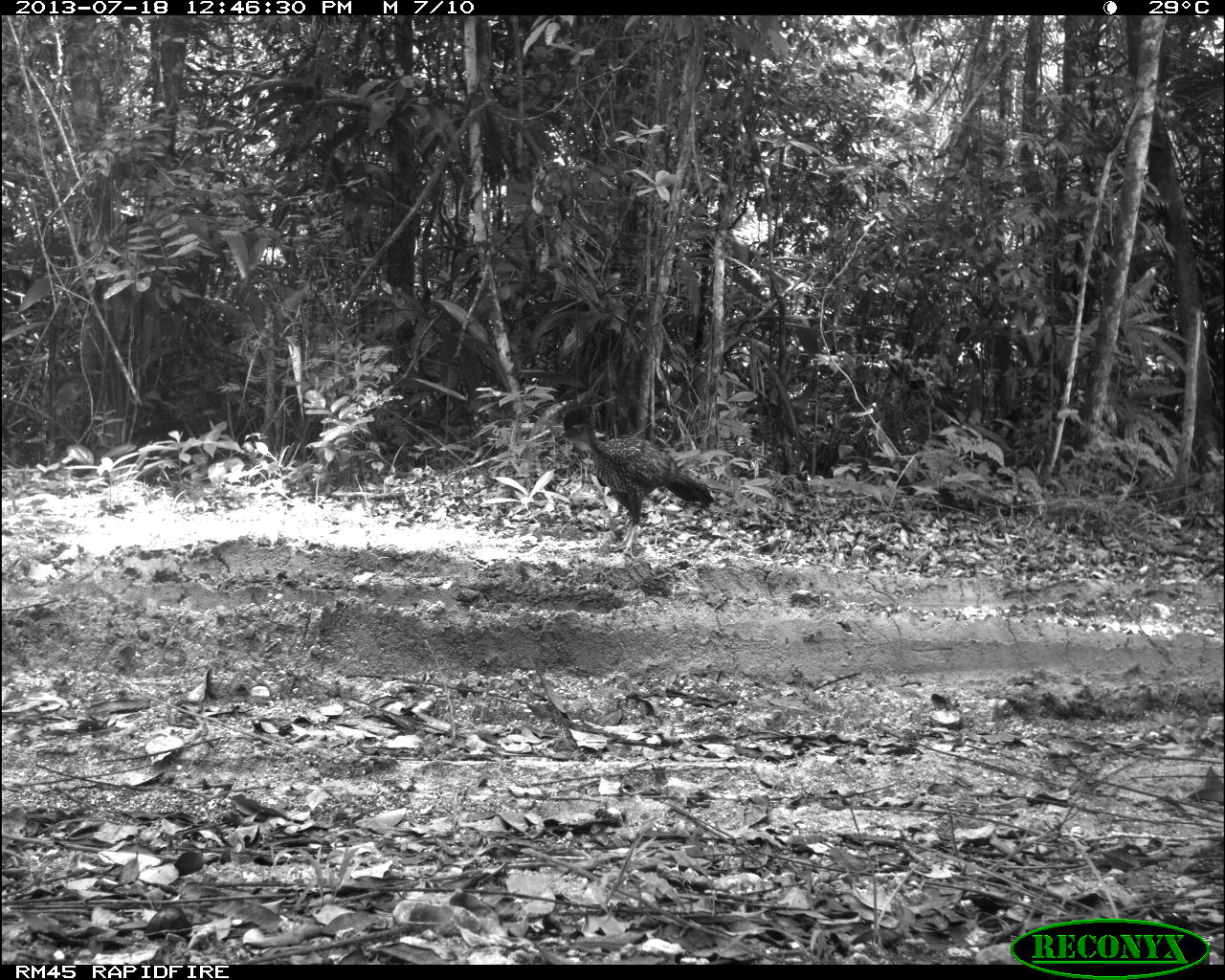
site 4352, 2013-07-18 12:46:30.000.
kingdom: Animalia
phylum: Chordata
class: Aves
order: Galliformes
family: Cracidae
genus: Penelope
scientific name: Penelope purpurascens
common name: crested guan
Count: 1.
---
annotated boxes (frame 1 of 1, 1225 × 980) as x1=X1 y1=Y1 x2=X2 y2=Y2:
penelope purpurascens: x1=557 y1=407 x2=715 y2=560